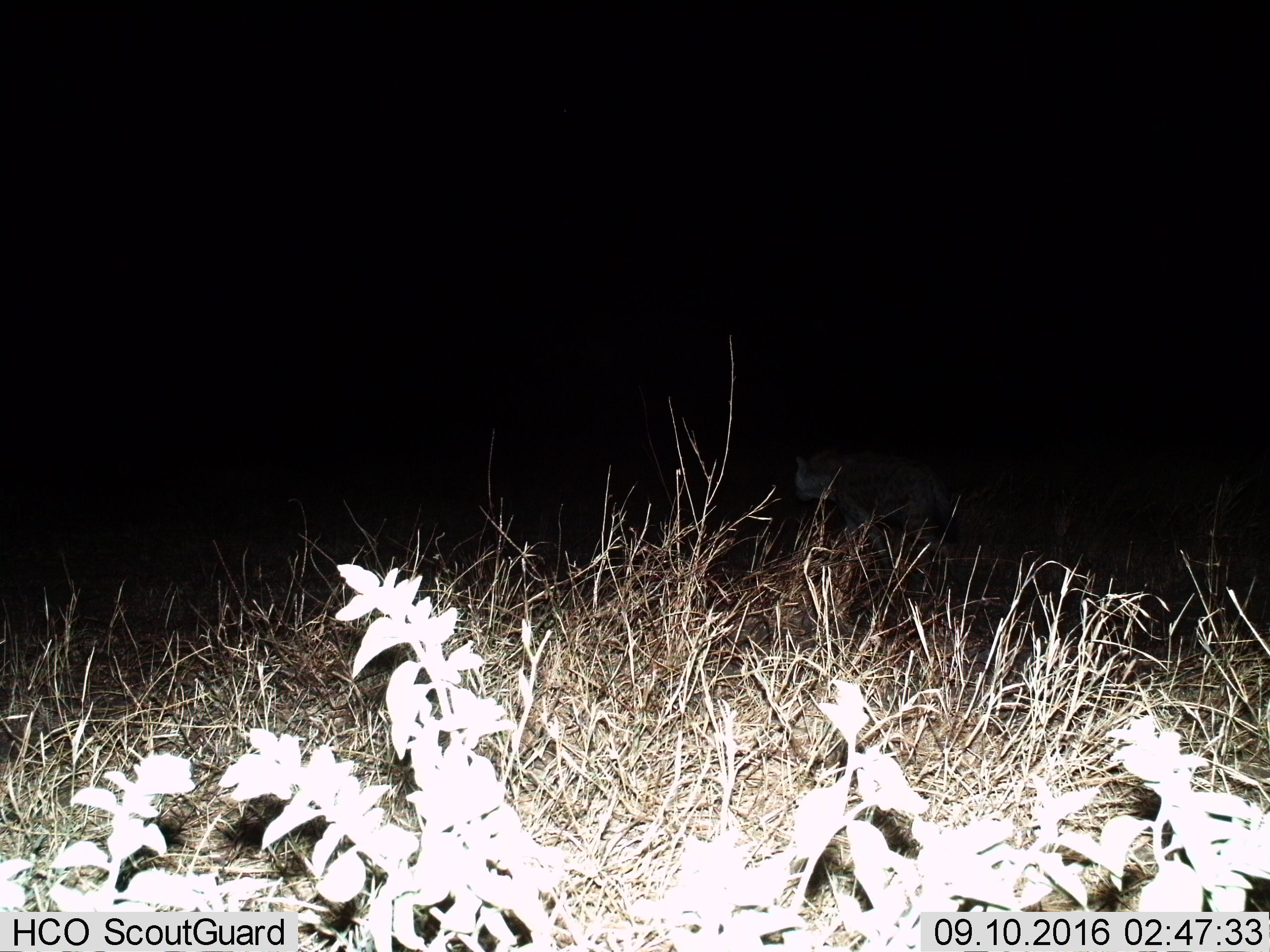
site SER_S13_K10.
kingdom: Animalia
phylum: Chordata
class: Mammalia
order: Carnivora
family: Hyaenidae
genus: Crocuta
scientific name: Crocuta crocuta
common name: spotted hyena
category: hyenaspotted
Hyenaspotted (spotted hyena) (Crocuta crocuta), count 1. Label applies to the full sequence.